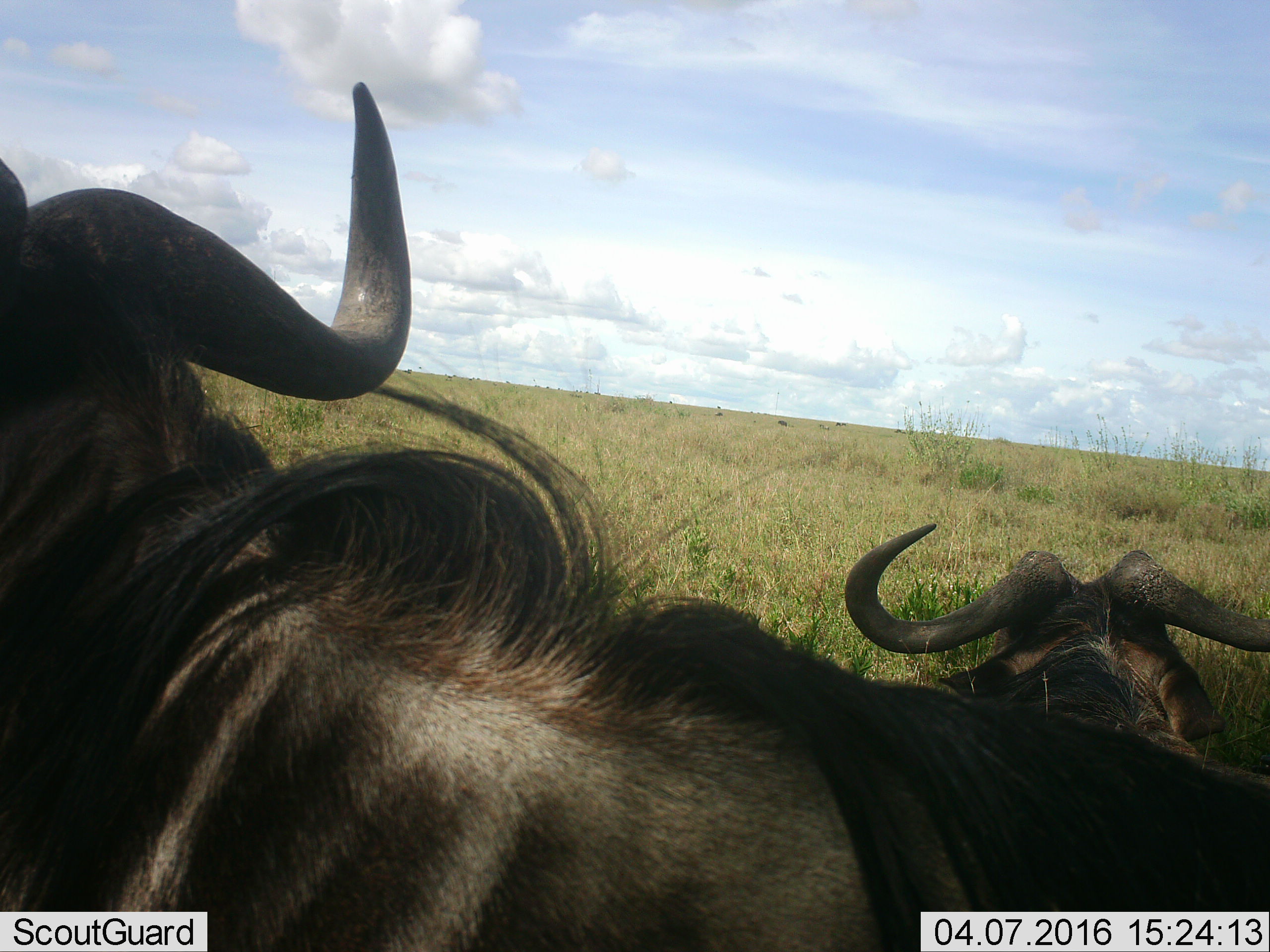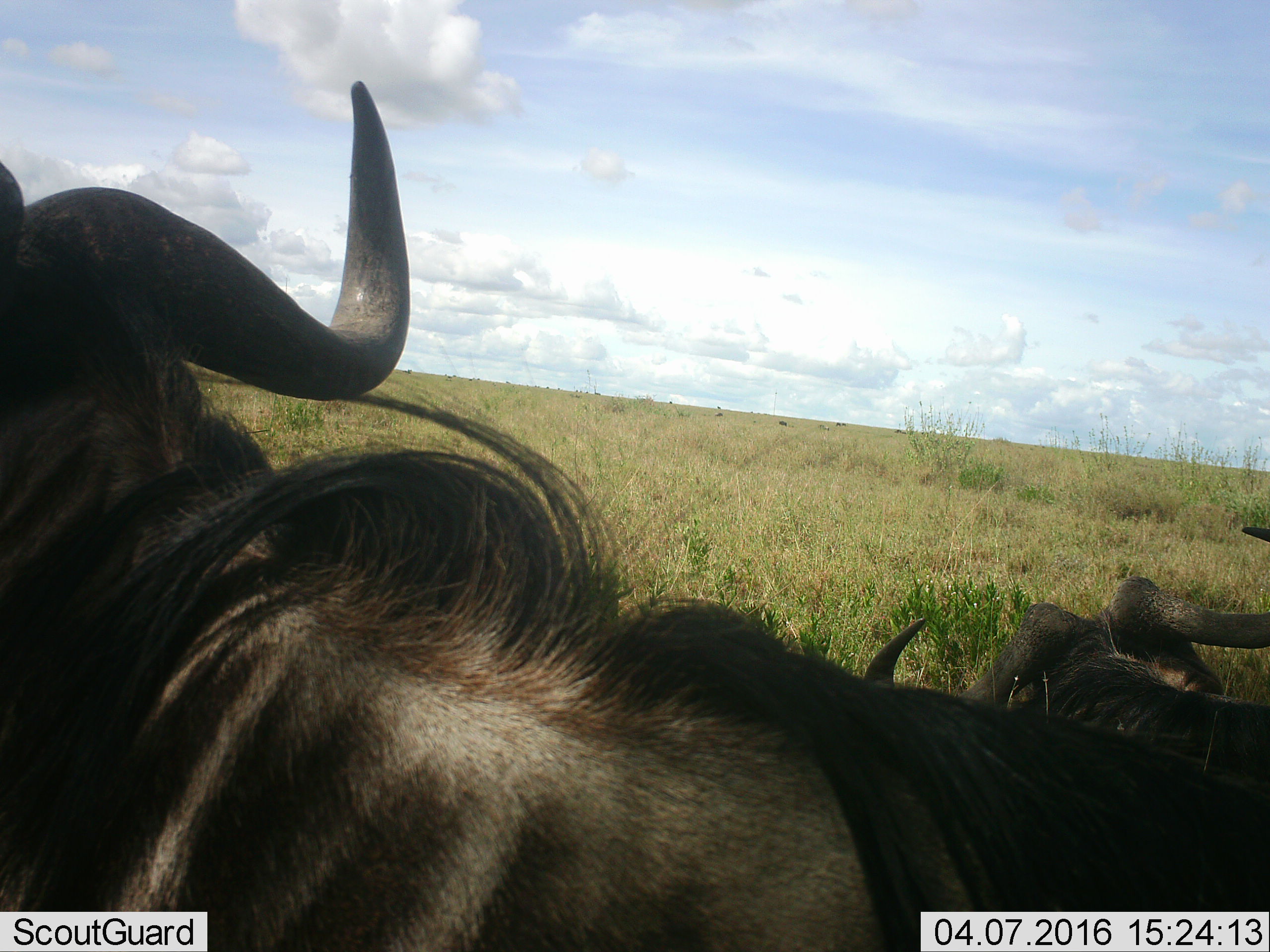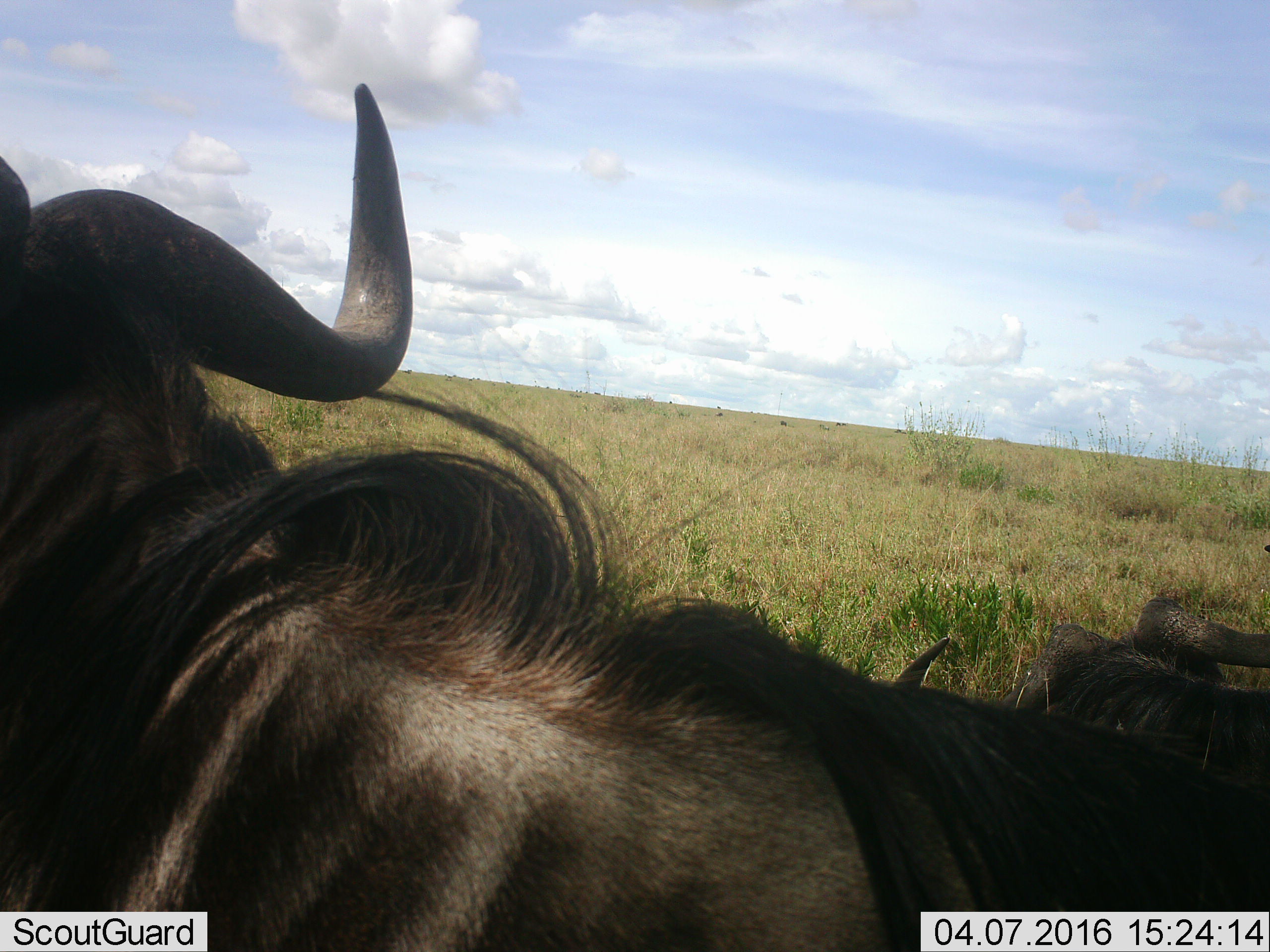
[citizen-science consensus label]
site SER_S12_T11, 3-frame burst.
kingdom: Animalia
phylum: Chordata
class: Mammalia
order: Artiodactyla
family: Bovidae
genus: Syncerus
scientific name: Syncerus caffer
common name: african buffalo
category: buffalo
Buffalo (african buffalo) (Syncerus caffer), count 2. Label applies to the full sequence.